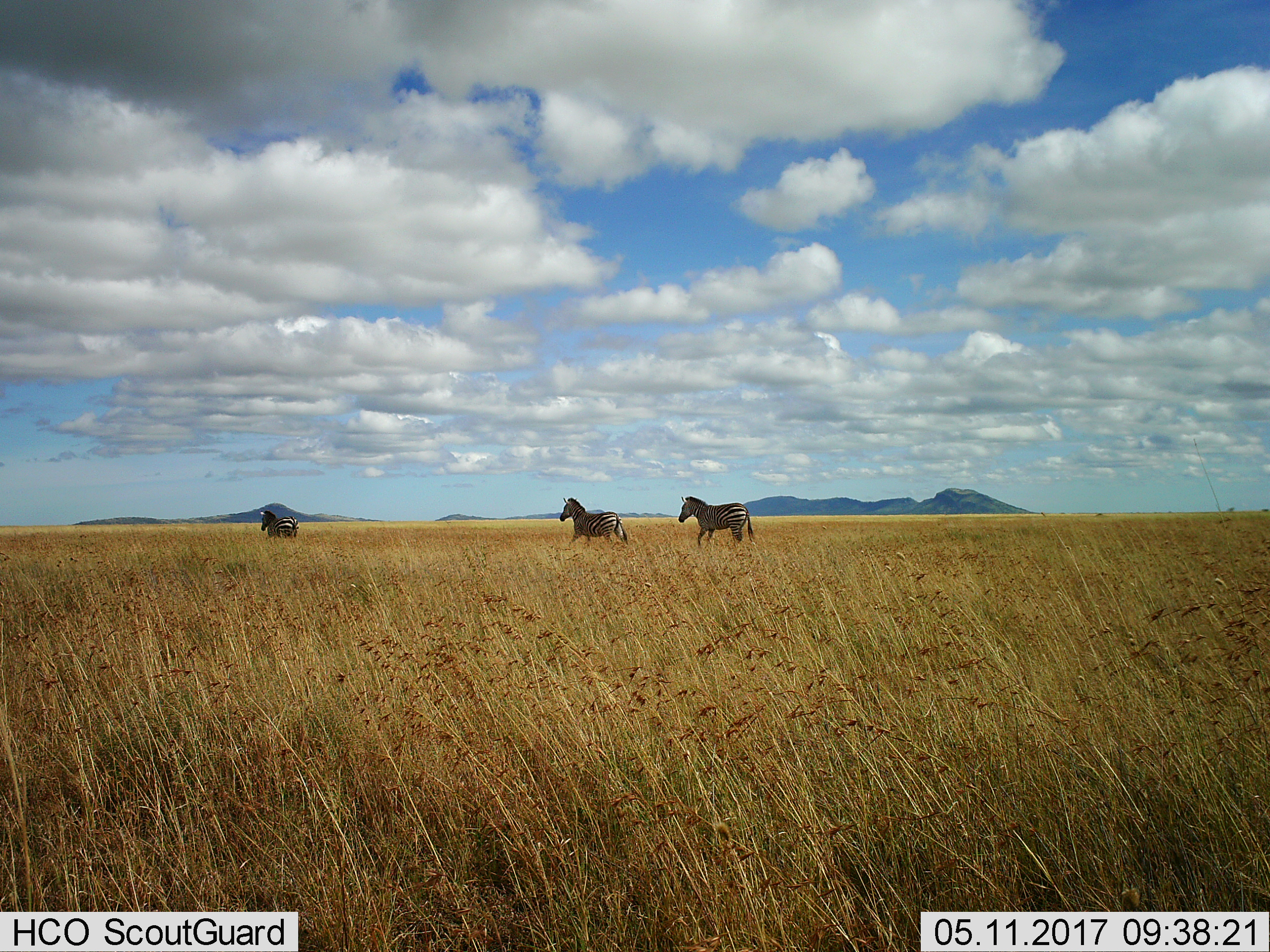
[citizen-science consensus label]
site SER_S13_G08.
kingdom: Animalia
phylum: Chordata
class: Mammalia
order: Perissodactyla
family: Equidae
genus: Equus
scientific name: Equus quagga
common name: plains zebra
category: zebraplains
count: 3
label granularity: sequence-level